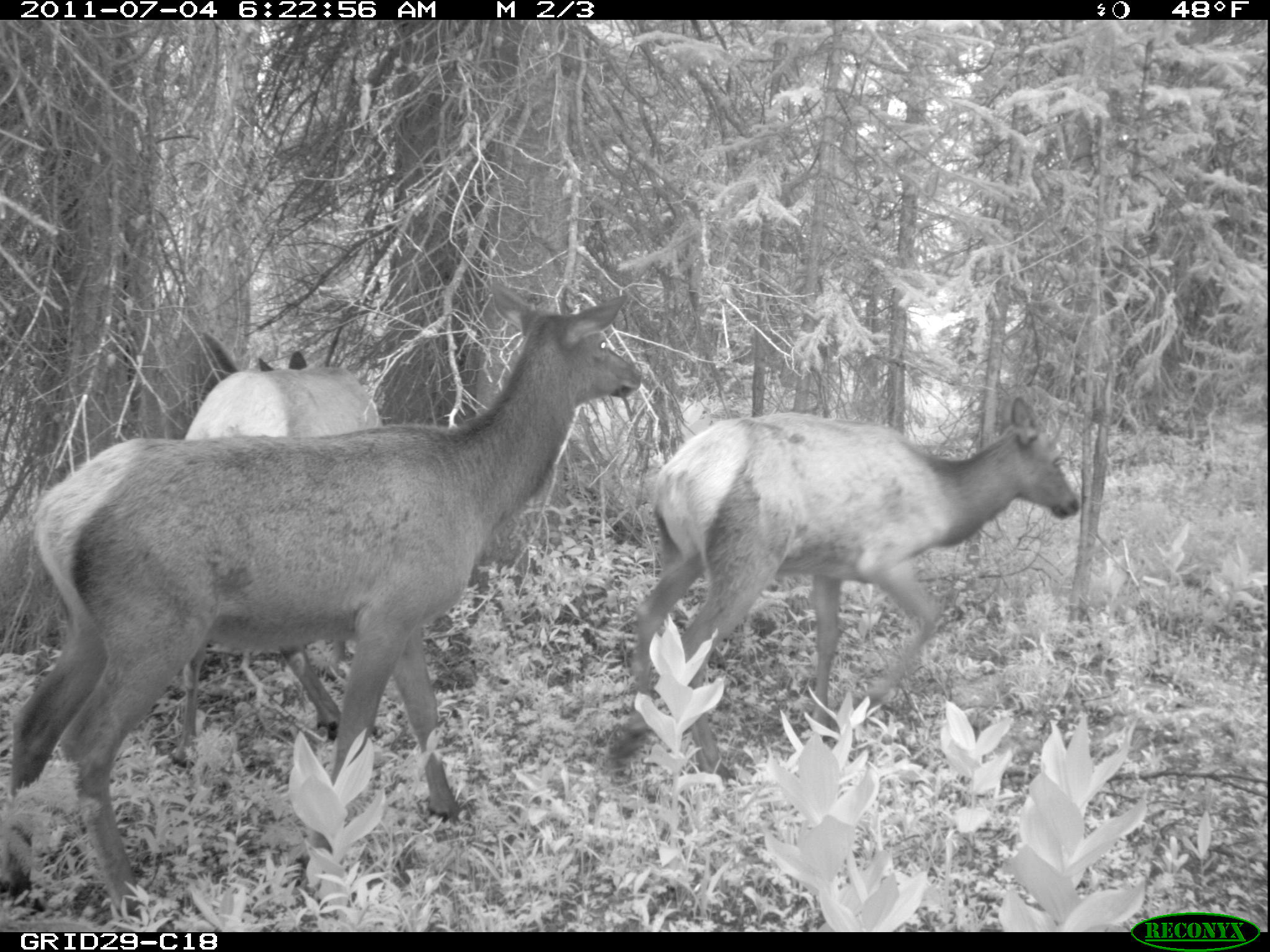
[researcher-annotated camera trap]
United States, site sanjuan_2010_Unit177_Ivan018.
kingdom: Animalia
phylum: Chordata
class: Mammalia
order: Artiodactyla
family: Cervidae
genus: Cervus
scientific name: Cervus elaphus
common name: red deer